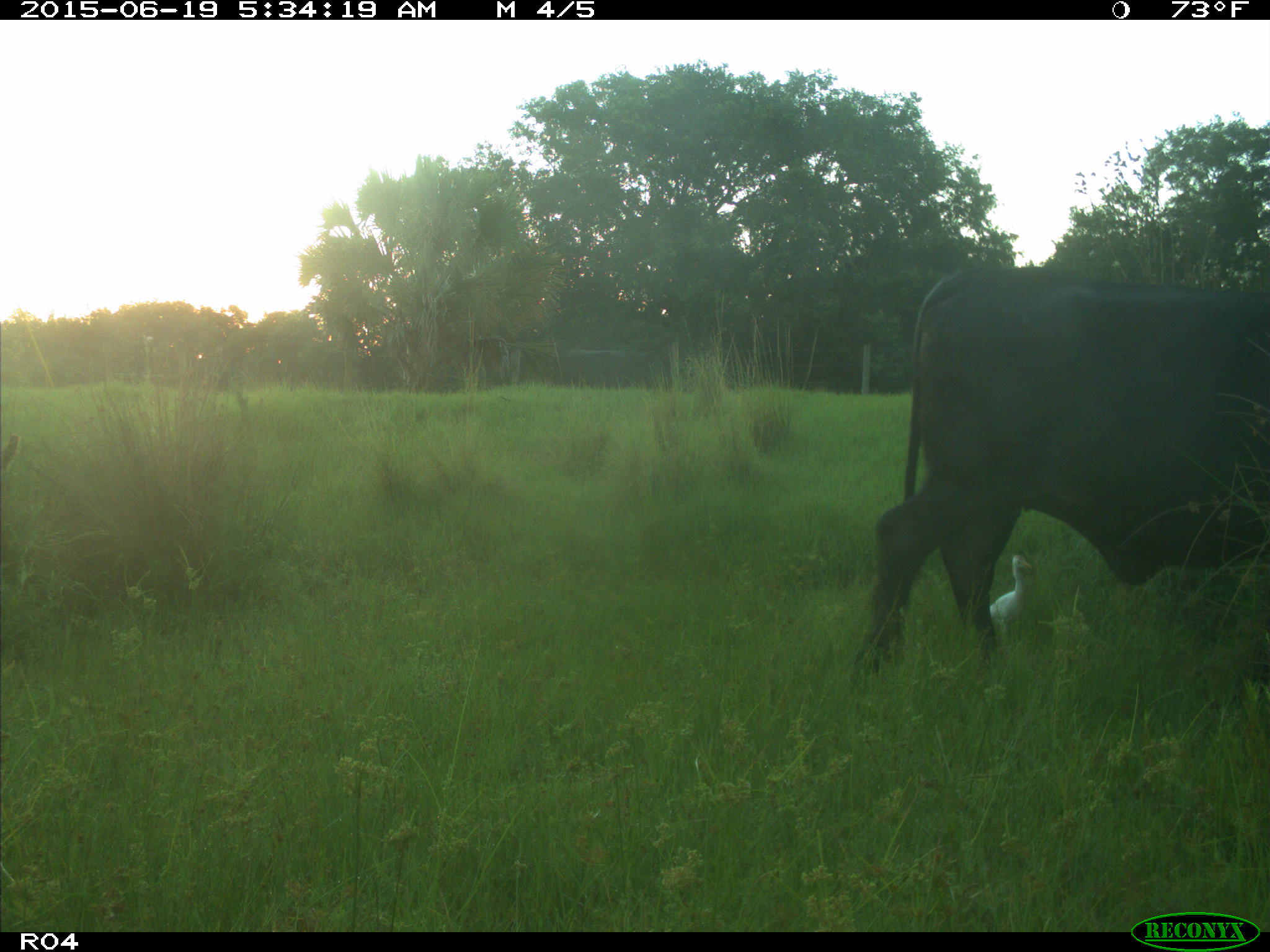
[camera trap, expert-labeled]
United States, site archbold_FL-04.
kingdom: Animalia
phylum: Chordata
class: Mammalia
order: Artiodactyla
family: Bovidae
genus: Bos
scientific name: Bos taurus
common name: domestic cow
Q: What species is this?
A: Bos taurus (domestic cow).